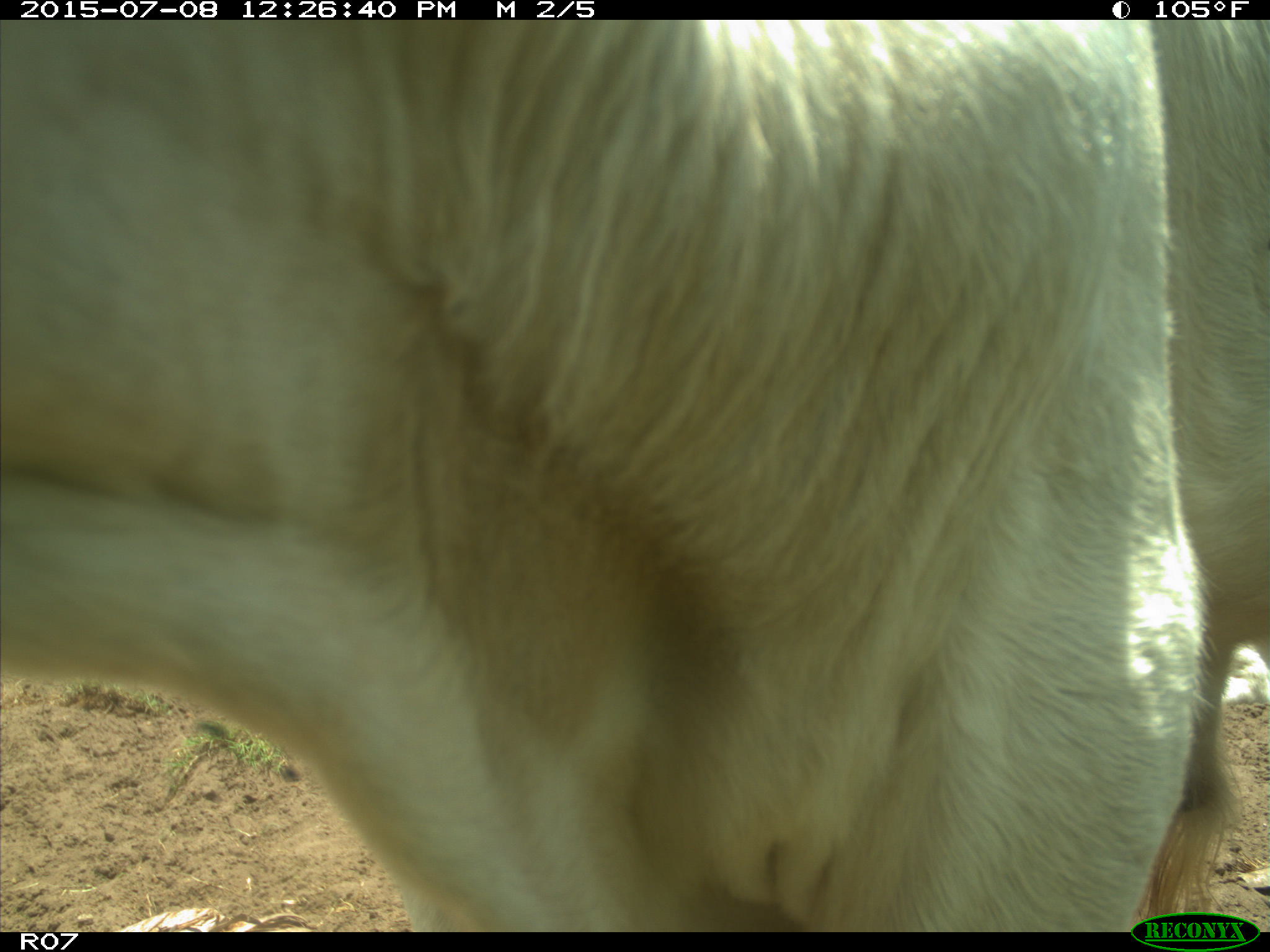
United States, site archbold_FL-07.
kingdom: Animalia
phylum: Chordata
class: Mammalia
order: Artiodactyla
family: Bovidae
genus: Bos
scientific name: Bos taurus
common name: domestic cow